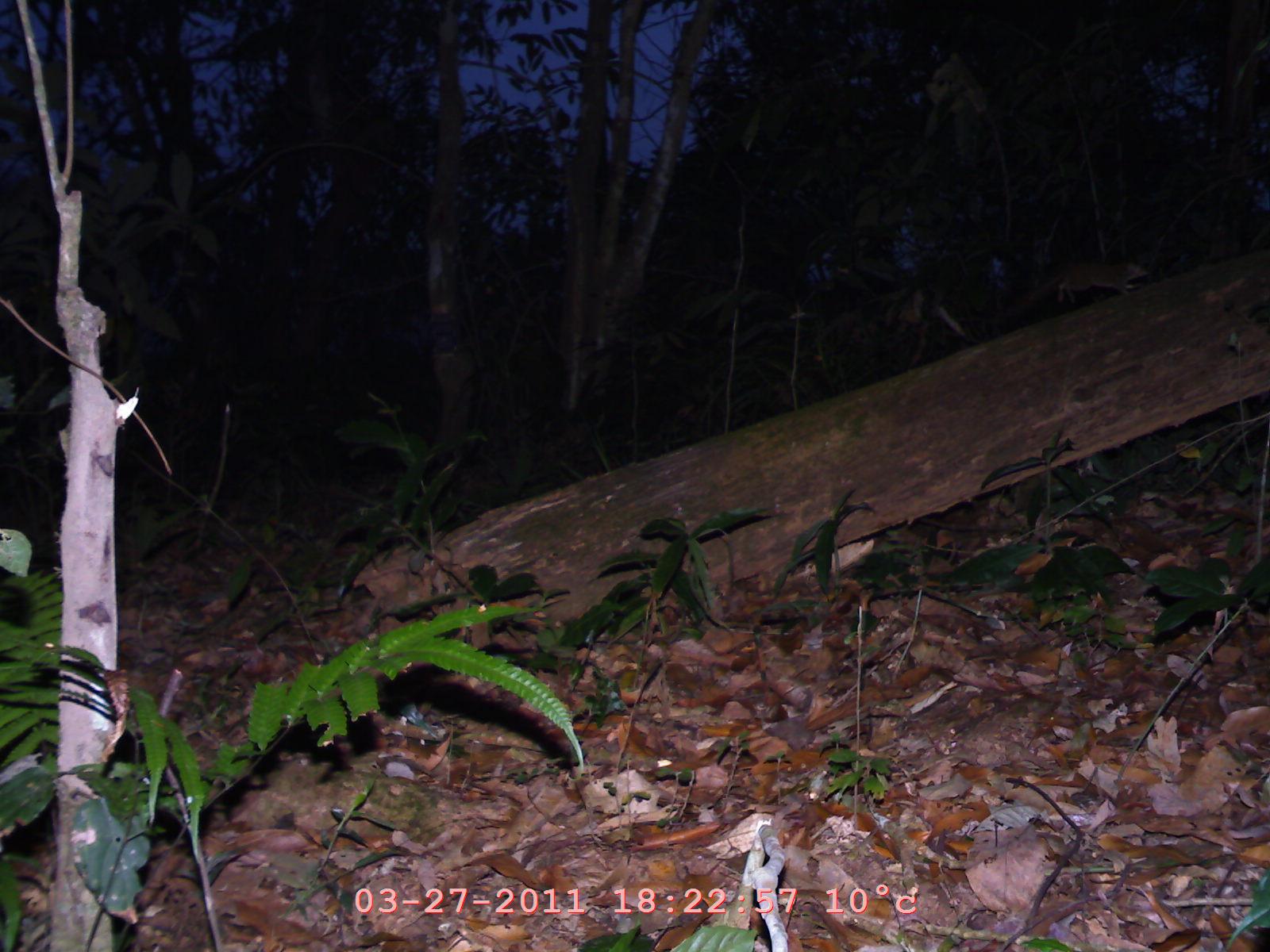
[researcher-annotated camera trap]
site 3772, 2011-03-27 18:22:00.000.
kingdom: Animalia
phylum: Chordata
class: Mammalia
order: Rodentia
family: Sciuridae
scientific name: Sciuridae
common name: squirrels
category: unknown squirrel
Unknown squirrel (squirrels) (Sciuridae), count 1.